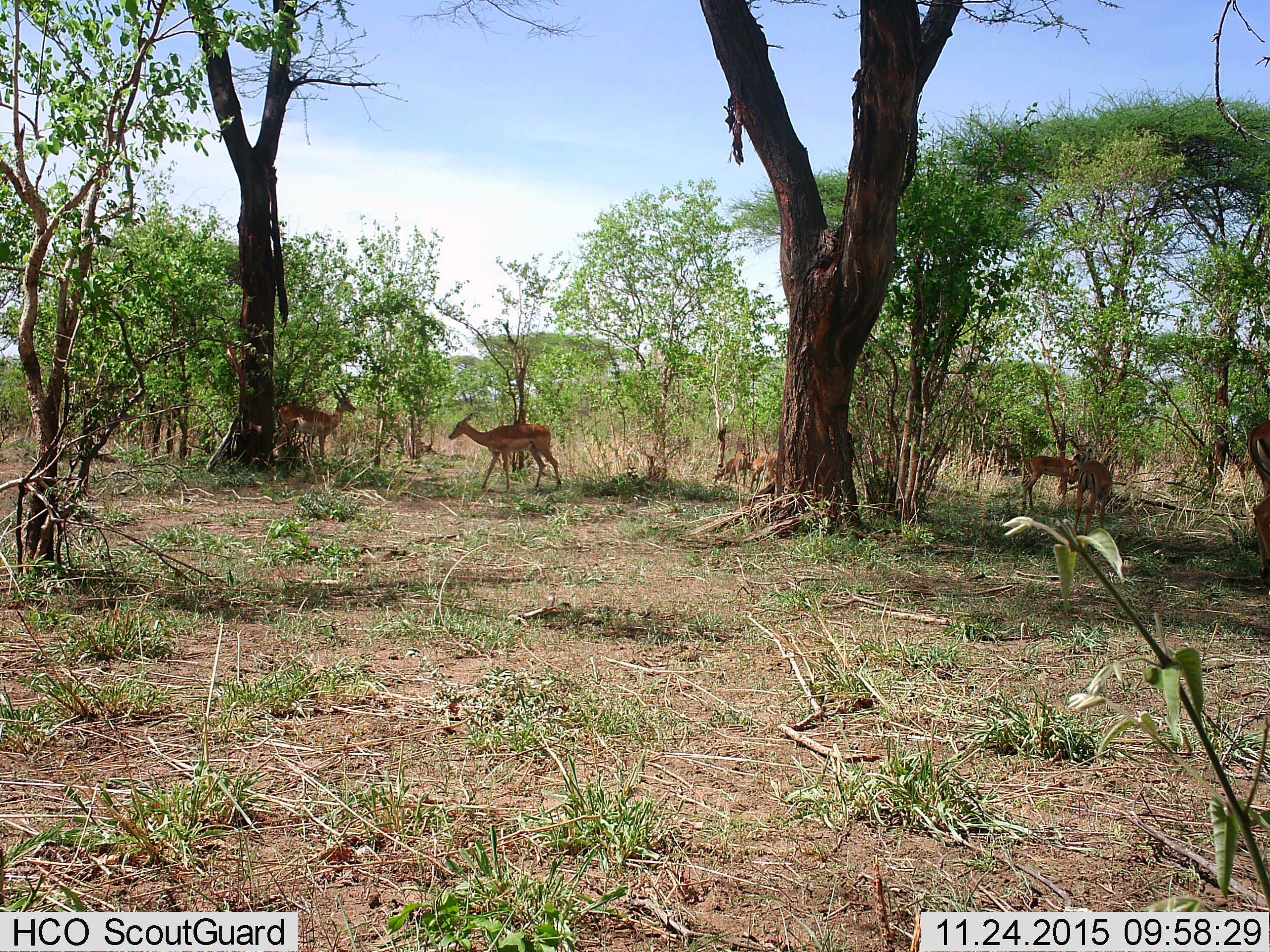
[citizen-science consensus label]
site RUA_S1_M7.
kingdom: Animalia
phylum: Chordata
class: Mammalia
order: Artiodactyla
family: Bovidae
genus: Aepyceros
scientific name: Aepyceros melampus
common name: impala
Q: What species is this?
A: Impala (Aepyceros melampus).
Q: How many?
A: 7.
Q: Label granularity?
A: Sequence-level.